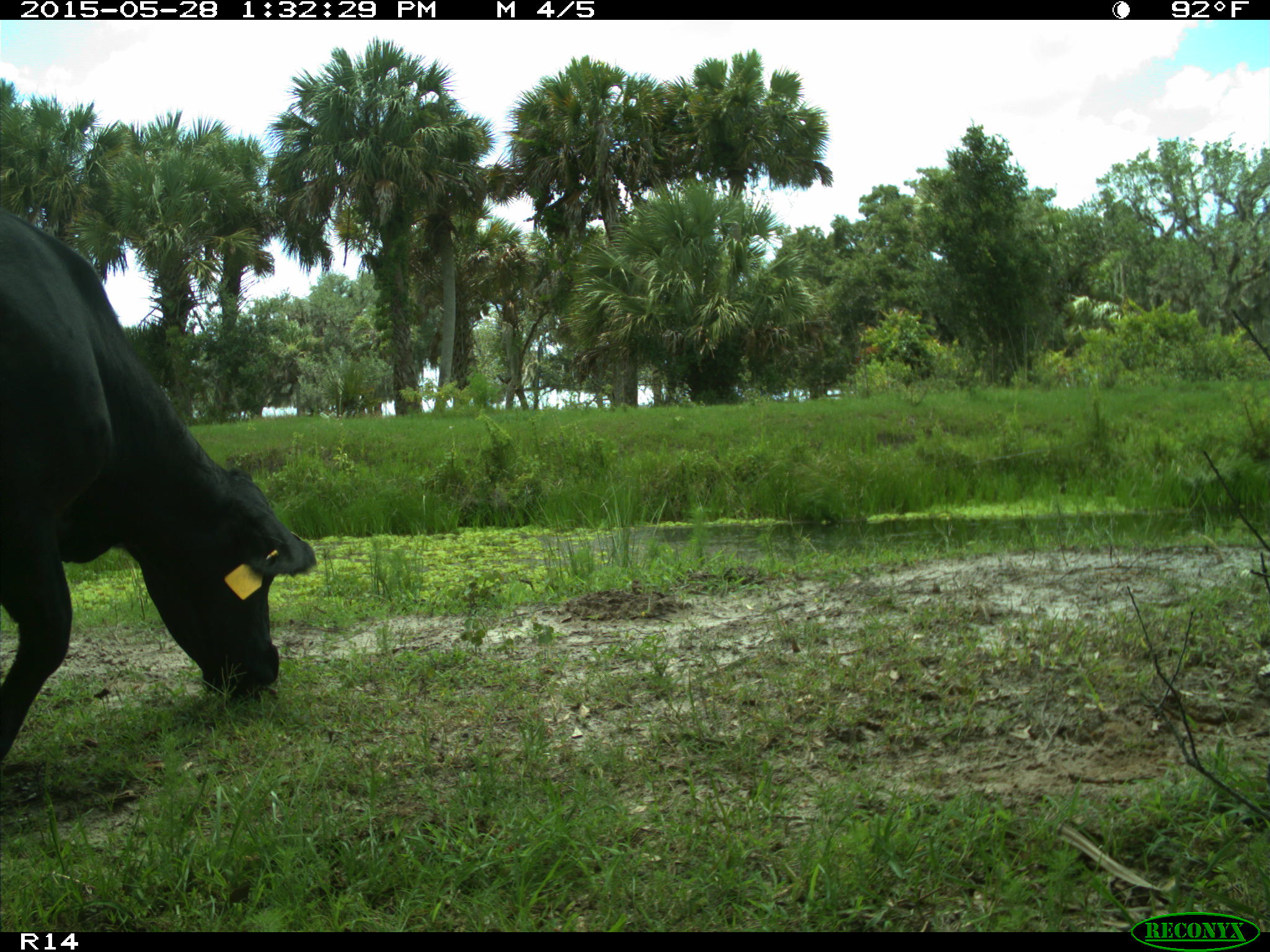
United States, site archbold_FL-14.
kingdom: Animalia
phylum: Chordata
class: Mammalia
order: Artiodactyla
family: Bovidae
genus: Bos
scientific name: Bos taurus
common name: domestic cow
Bos taurus (domestic cow).